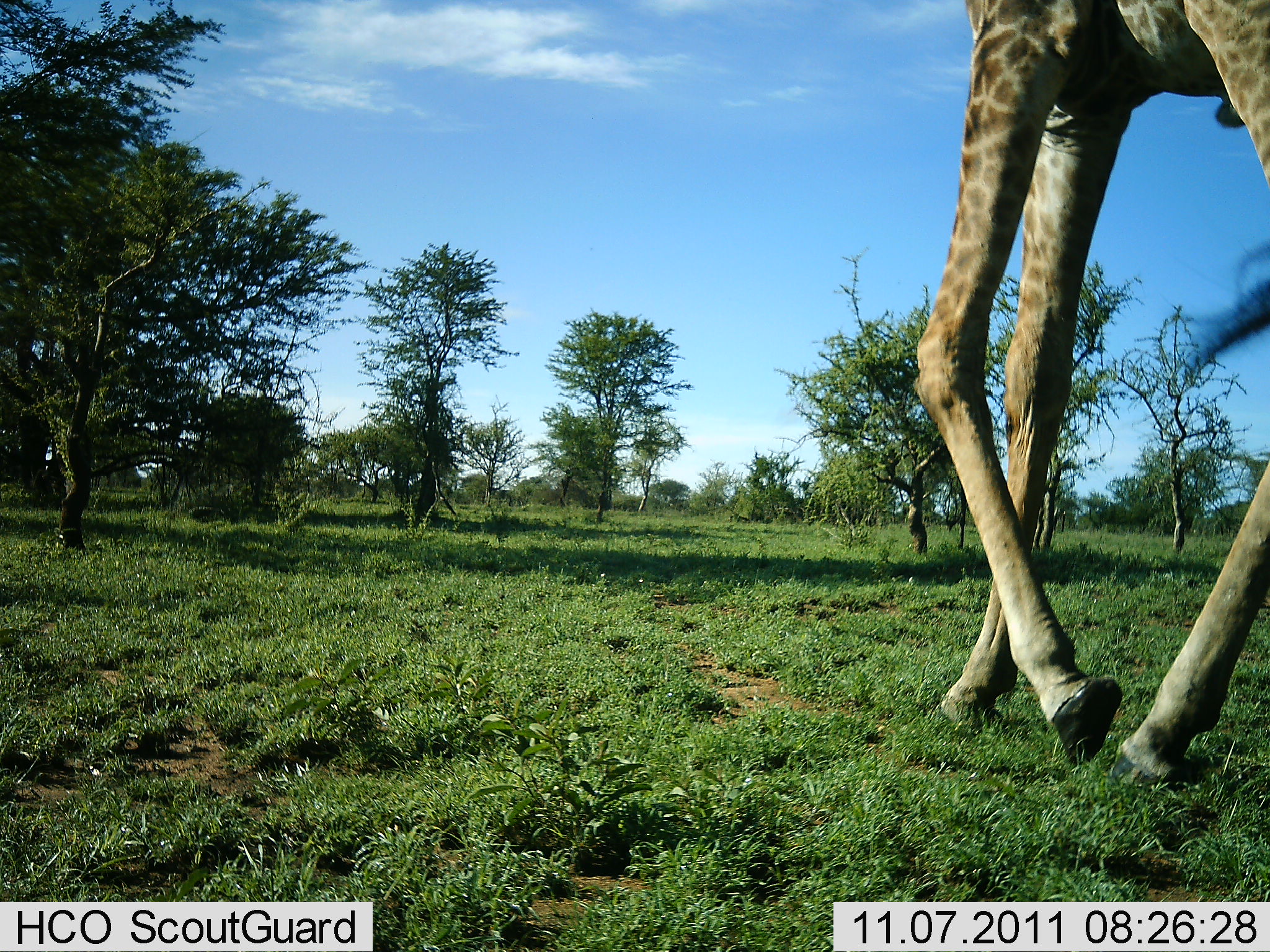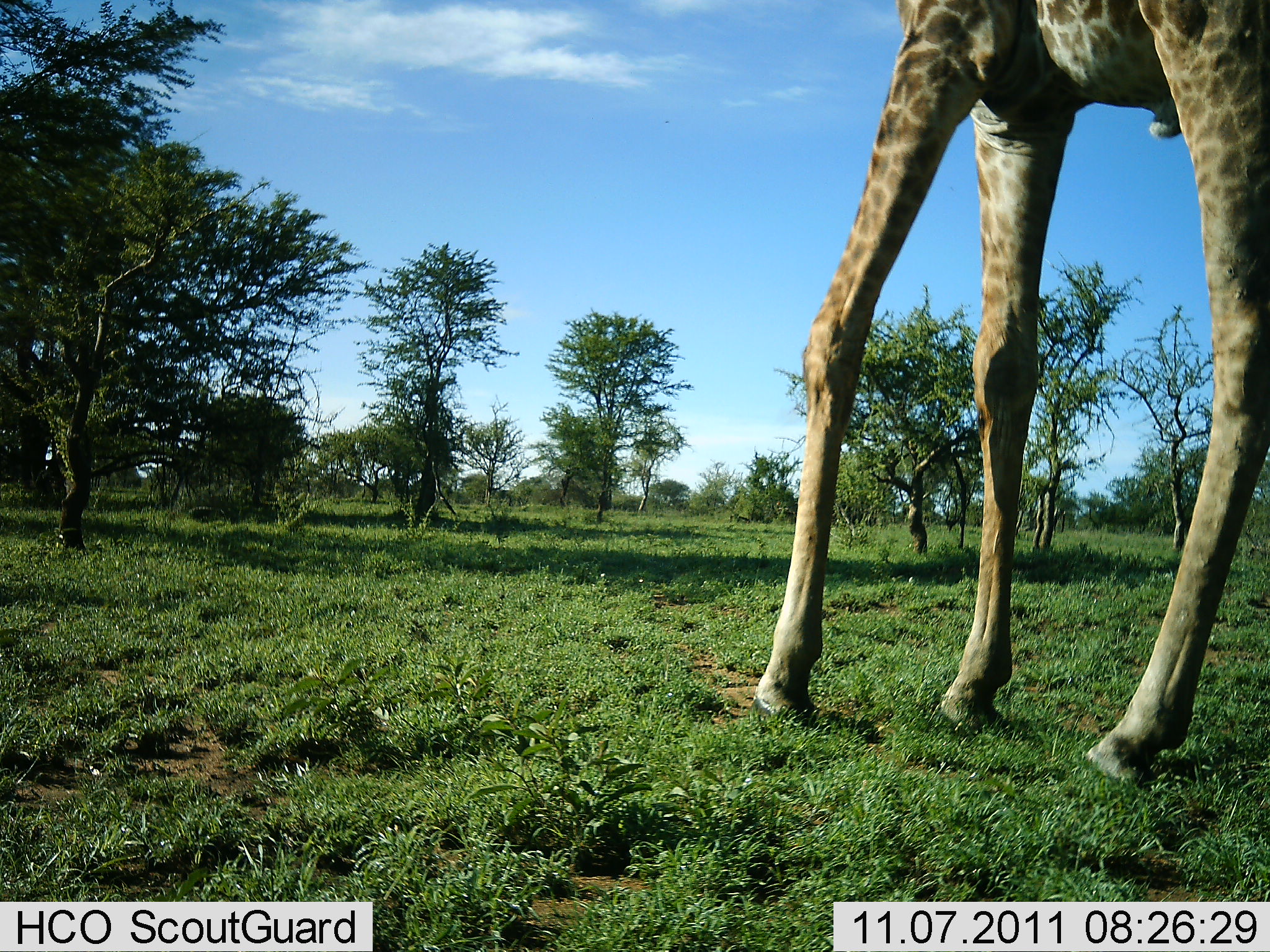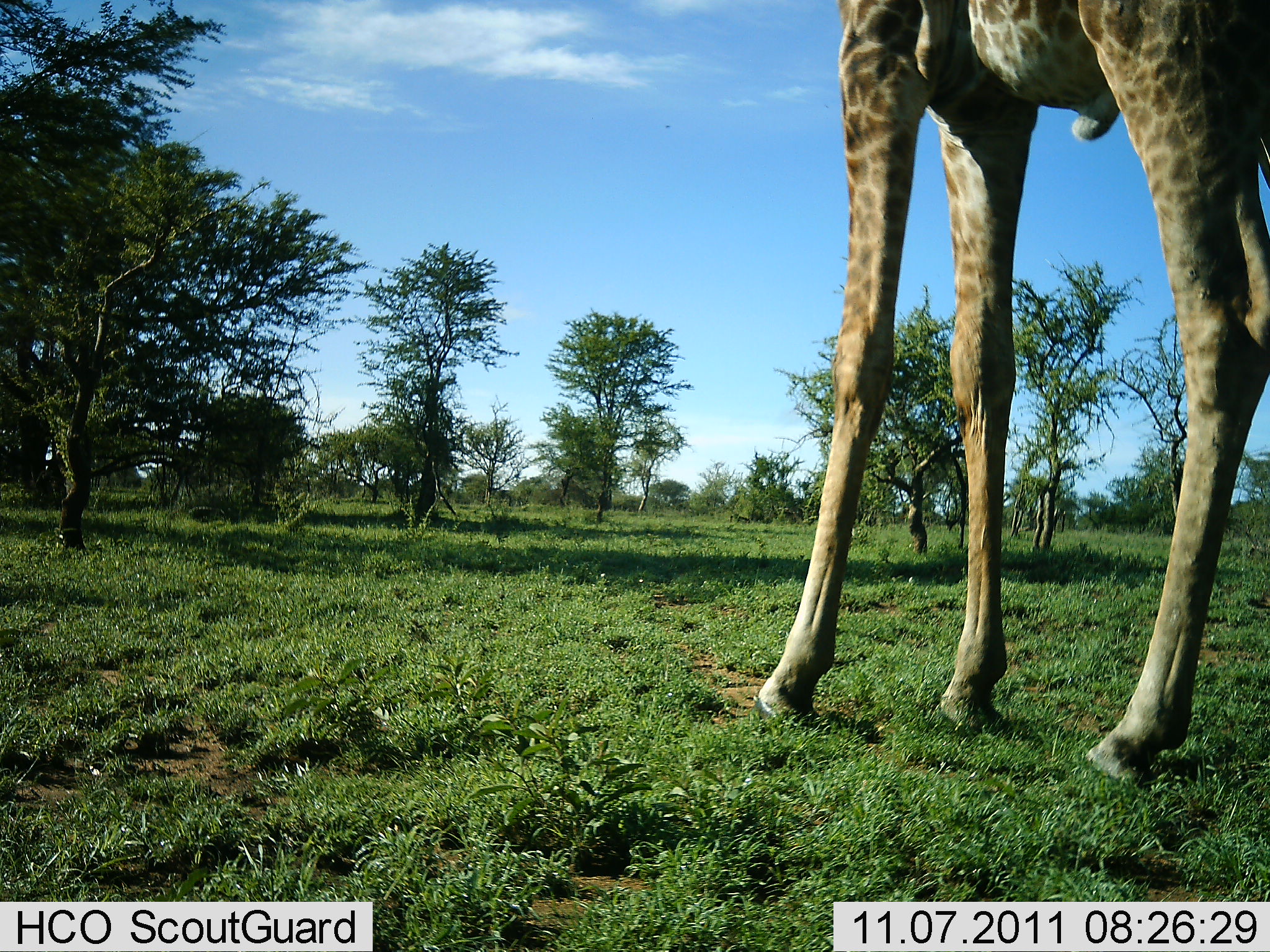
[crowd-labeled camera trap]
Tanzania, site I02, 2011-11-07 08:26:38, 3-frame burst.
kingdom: Animalia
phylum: Chordata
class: Mammalia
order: Artiodactyla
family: Giraffidae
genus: Giraffa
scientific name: Giraffa camelopardalis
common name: giraffe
Giraffe (Giraffa camelopardalis), count 1. Behavior (volunteer vote fractions): standing 9%, resting 0%, moving 91%, interacting 0%. Young present (vote fraction): 0%. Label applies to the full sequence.